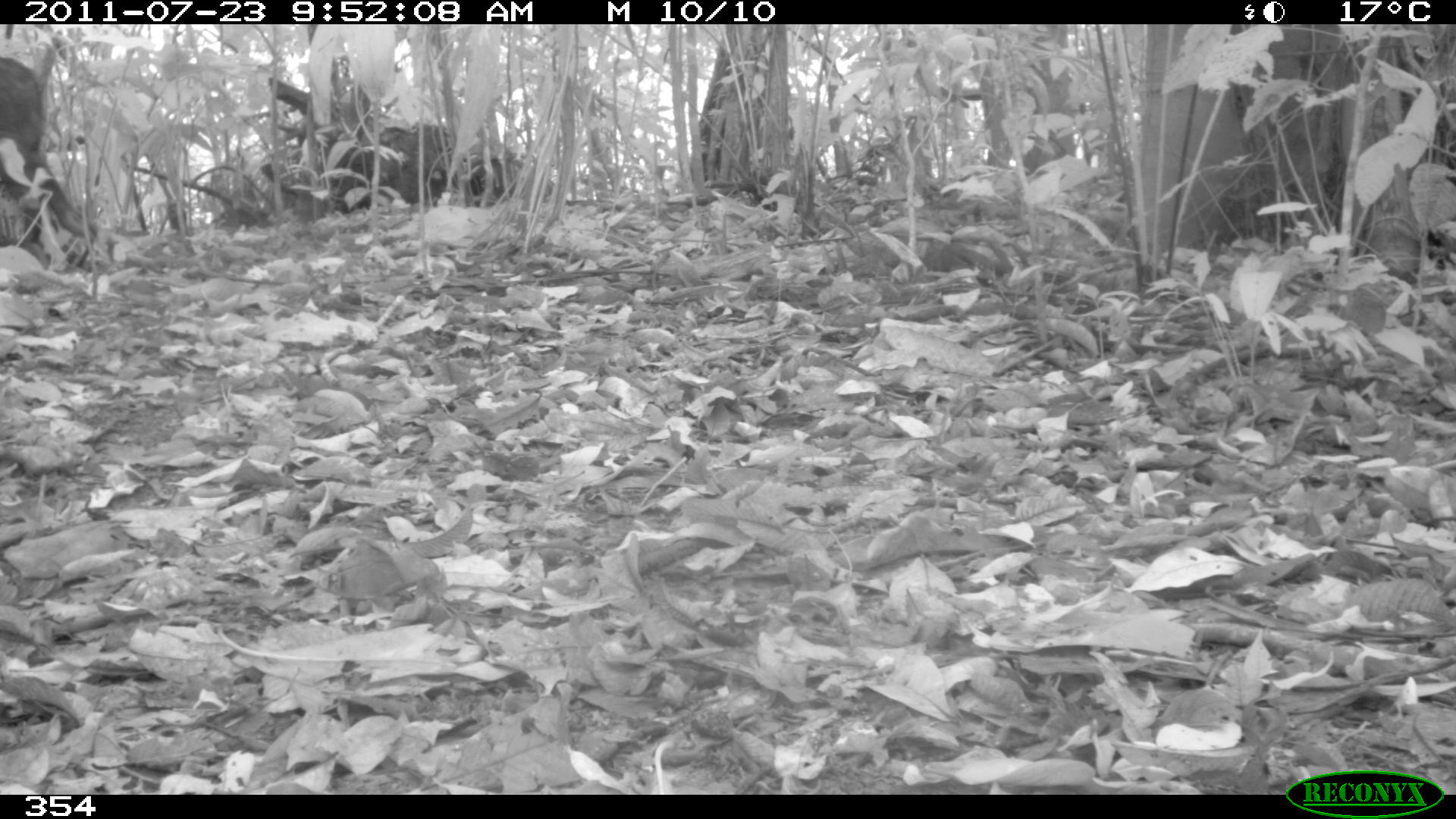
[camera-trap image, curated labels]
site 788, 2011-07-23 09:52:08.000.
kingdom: Animalia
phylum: Chordata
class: Mammalia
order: Artiodactyla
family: Tayassuidae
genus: Tayassu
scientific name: Tayassu pecari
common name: white-lipped peccary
Tayassu pecari (white-lipped peccary).